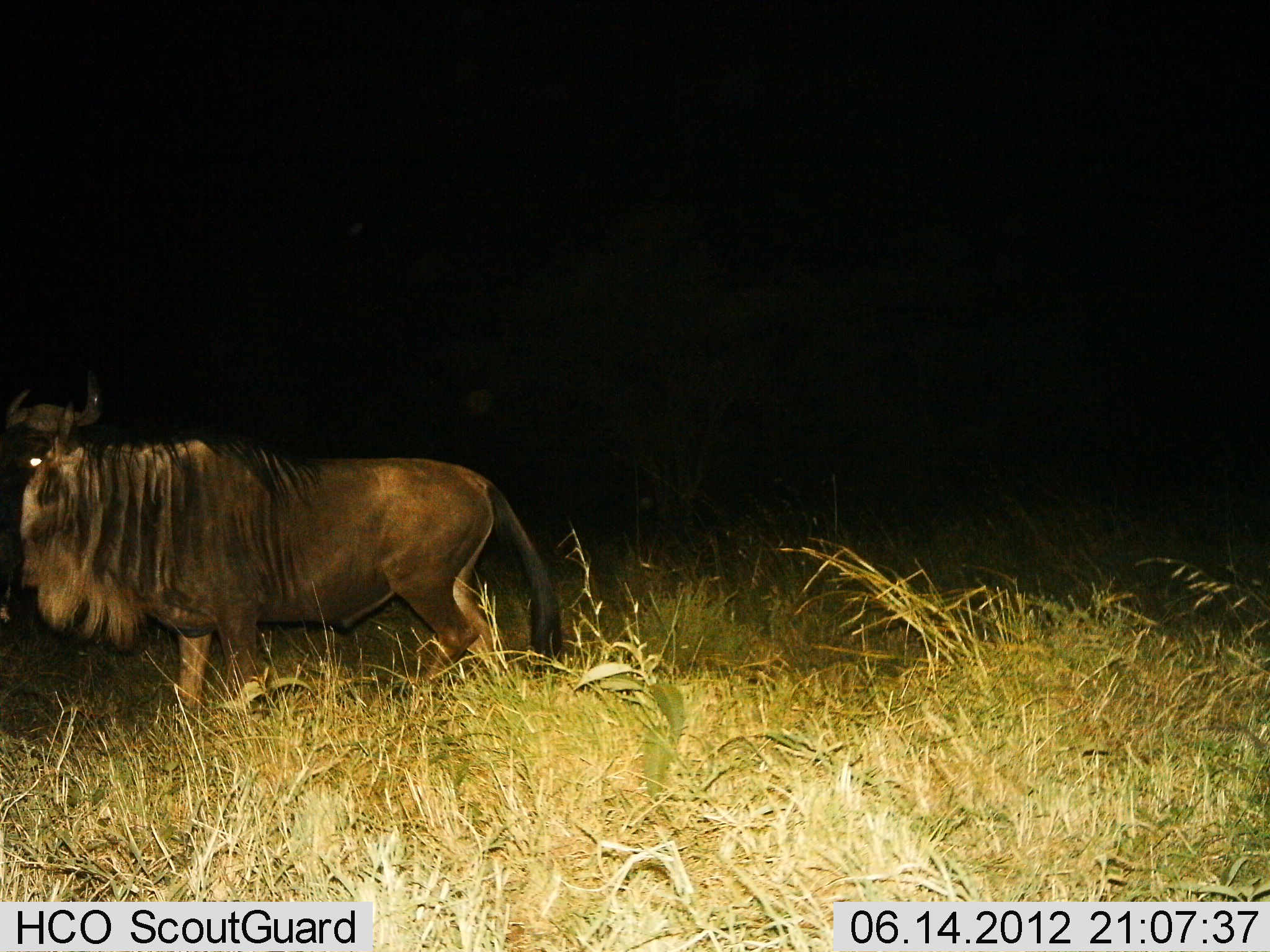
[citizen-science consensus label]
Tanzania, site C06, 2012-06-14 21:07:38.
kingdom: Animalia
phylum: Chordata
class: Mammalia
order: Artiodactyla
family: Bovidae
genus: Connochaetes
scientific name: Connochaetes taurinus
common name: blue wildebeest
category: wildebeest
Wildebeest (blue wildebeest) (Connochaetes taurinus), count 1. Behavior (volunteer vote fractions): standing 40%, resting 0%, moving 60%, interacting 0%. Young present (vote fraction): 0%. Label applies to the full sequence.